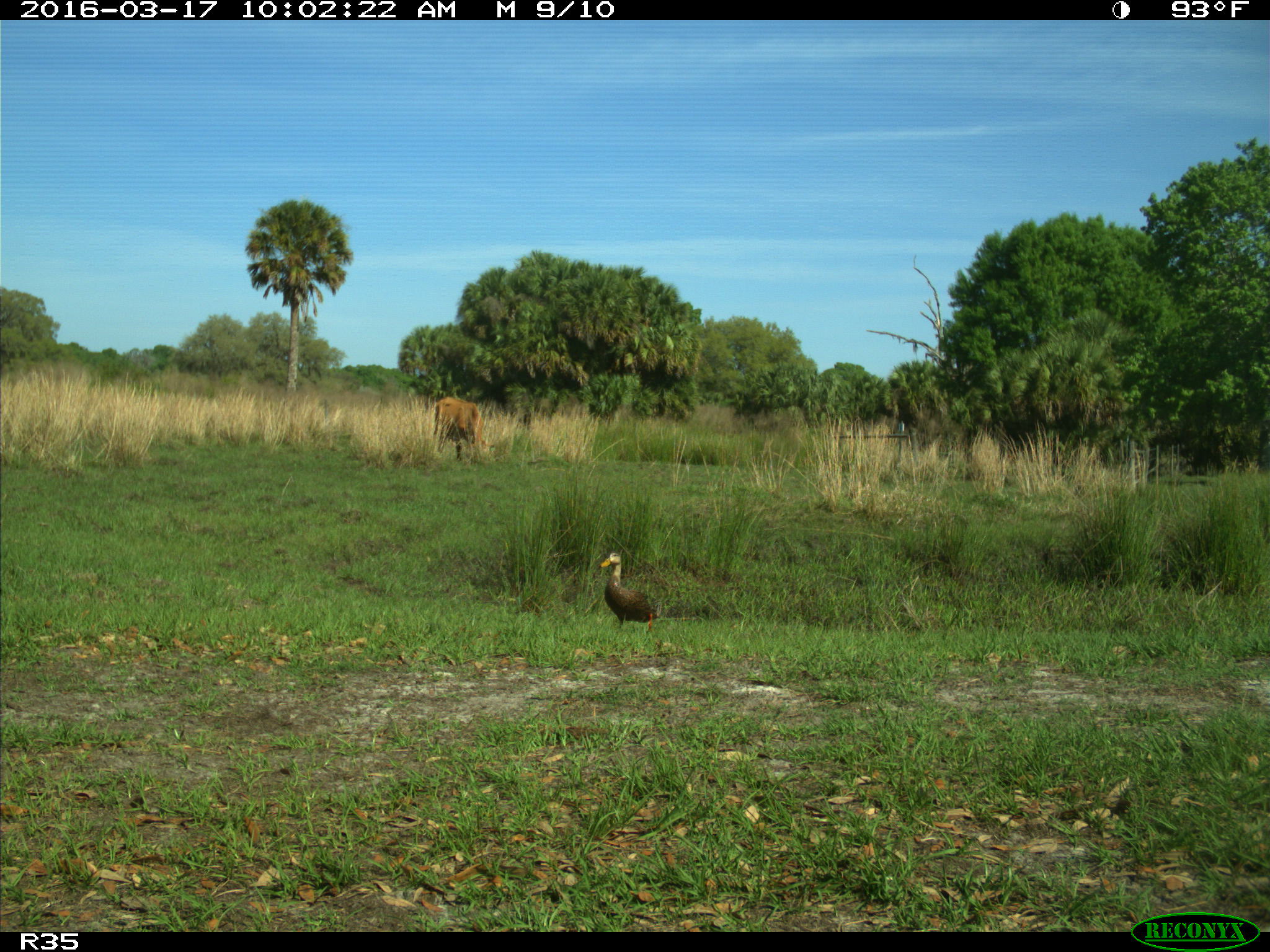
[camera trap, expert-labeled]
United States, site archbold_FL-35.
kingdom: Animalia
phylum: Chordata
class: Mammalia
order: Artiodactyla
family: Bovidae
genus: Bos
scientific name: Bos taurus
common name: domestic cow